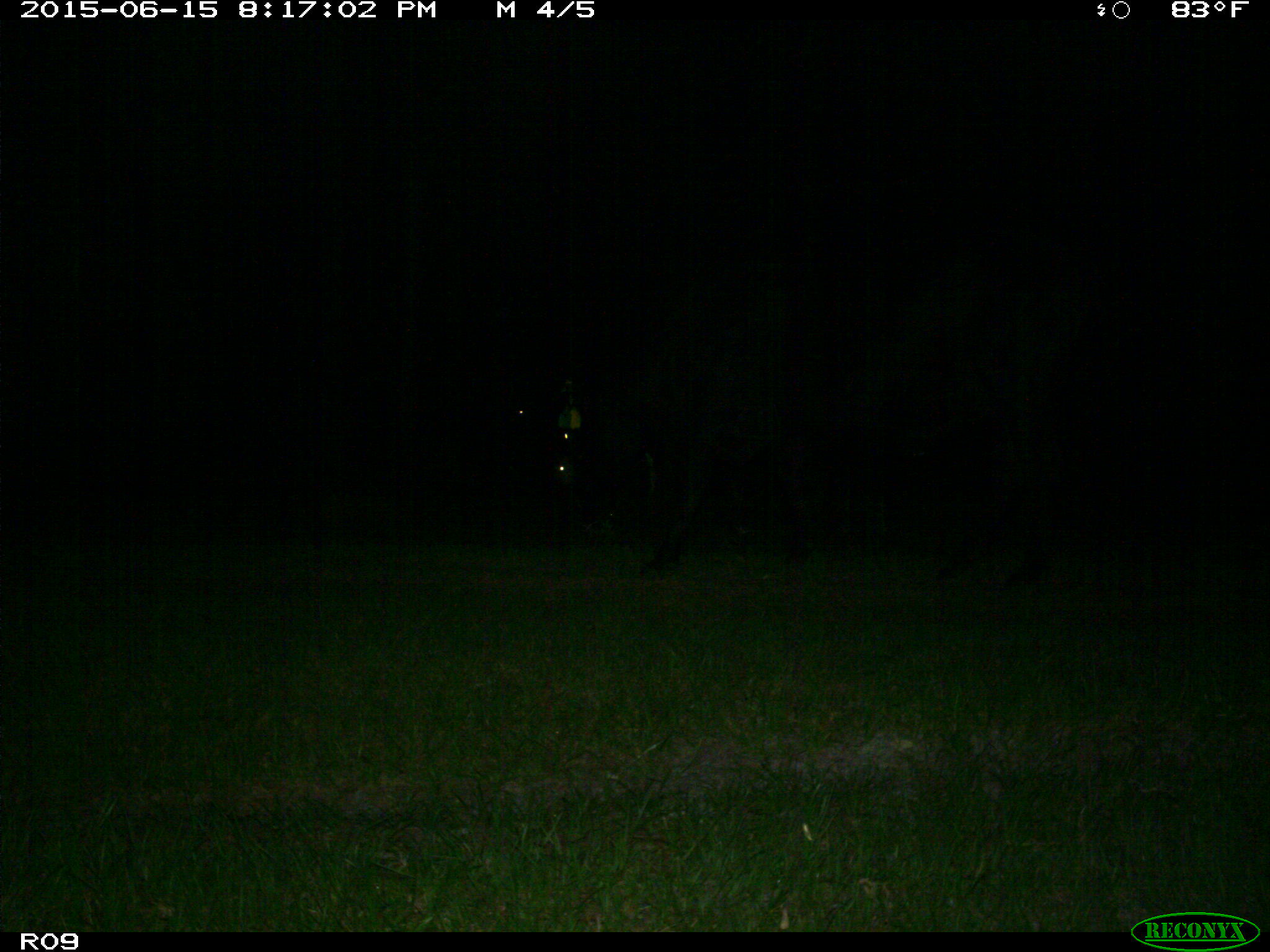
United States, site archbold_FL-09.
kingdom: Animalia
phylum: Chordata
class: Mammalia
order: Artiodactyla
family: Bovidae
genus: Bos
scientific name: Bos taurus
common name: domestic cow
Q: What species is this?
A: Bos taurus (domestic cow).